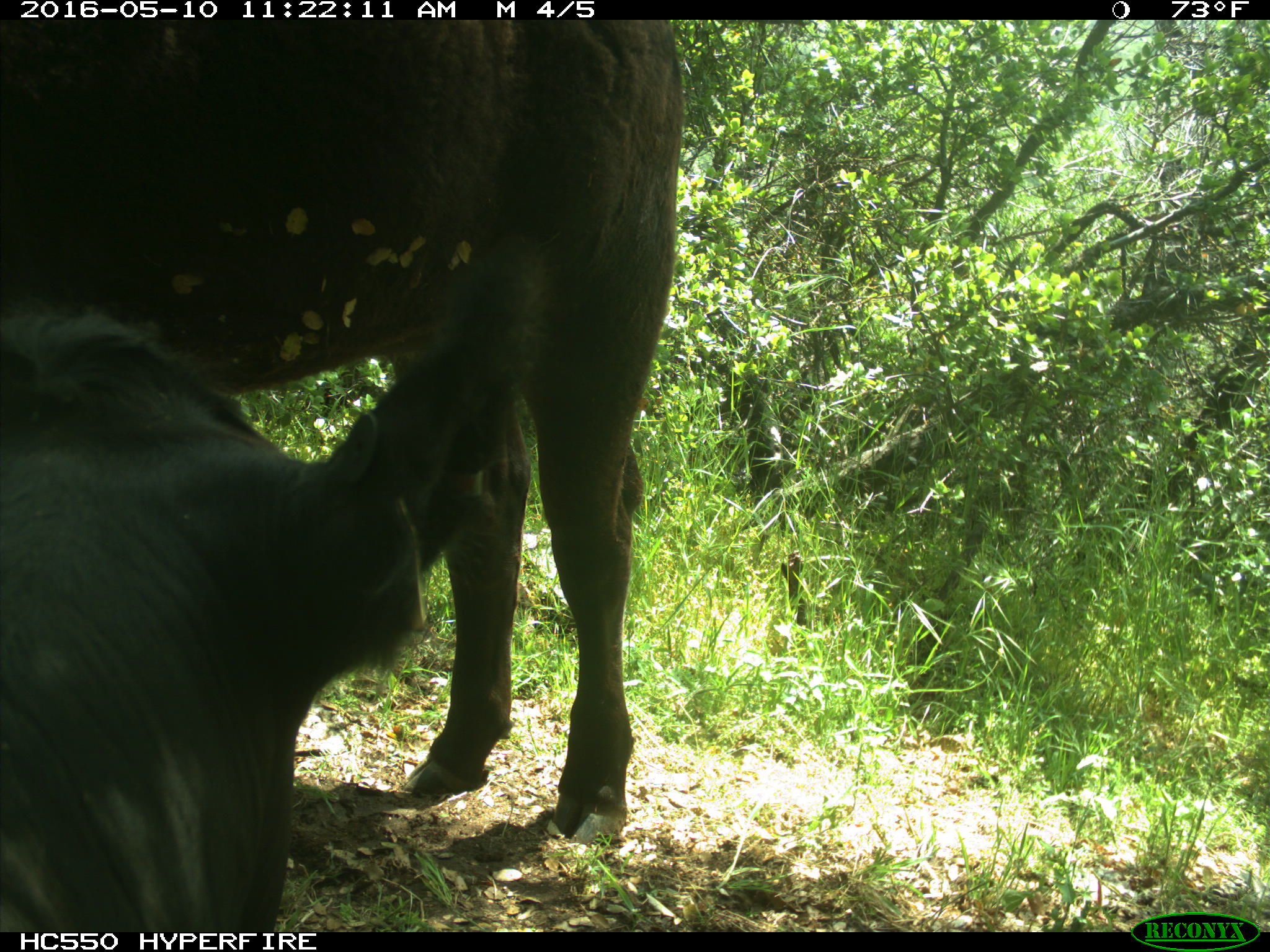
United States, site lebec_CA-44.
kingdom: Animalia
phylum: Chordata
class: Mammalia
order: Artiodactyla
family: Bovidae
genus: Bos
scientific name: Bos taurus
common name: domestic cow